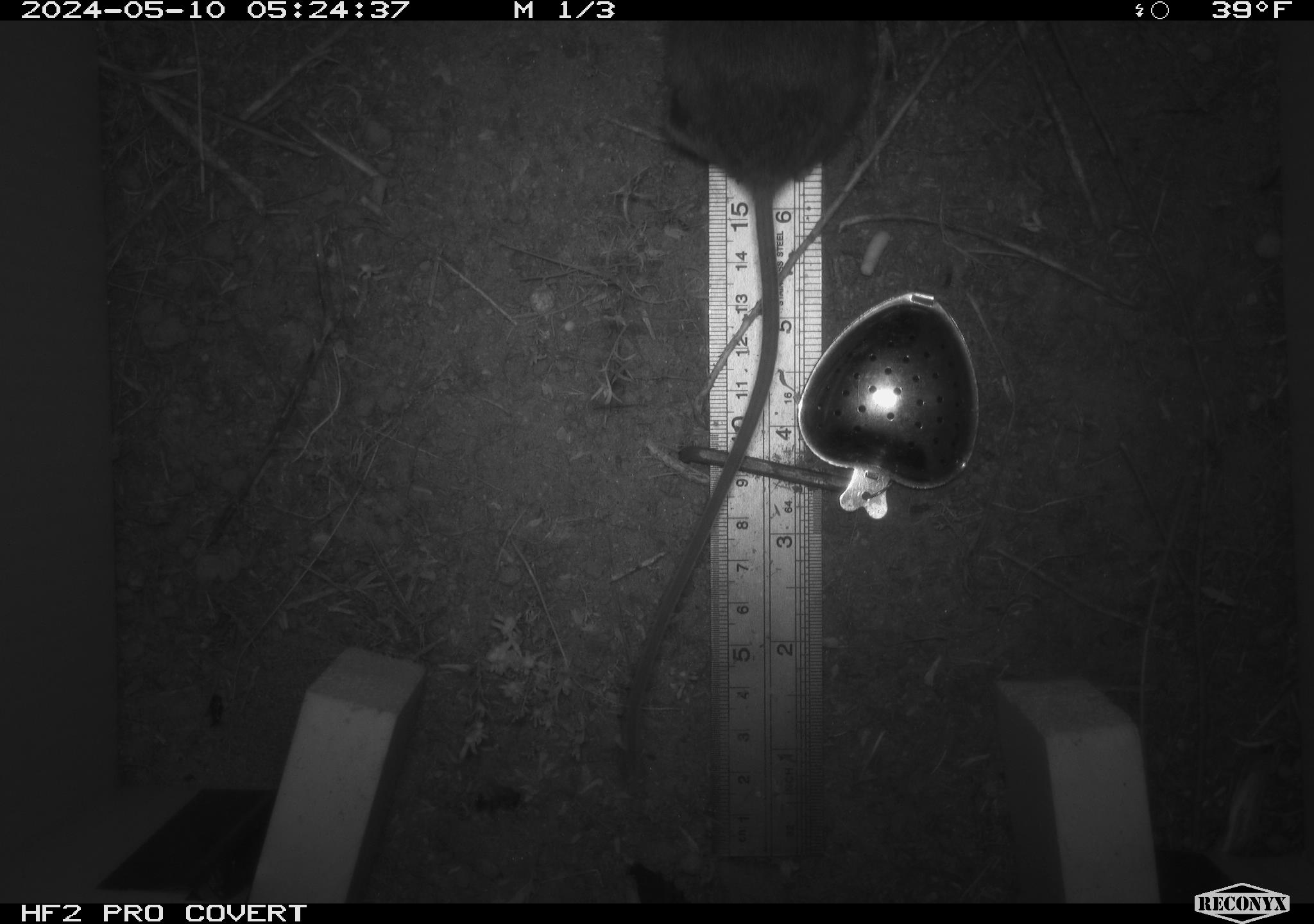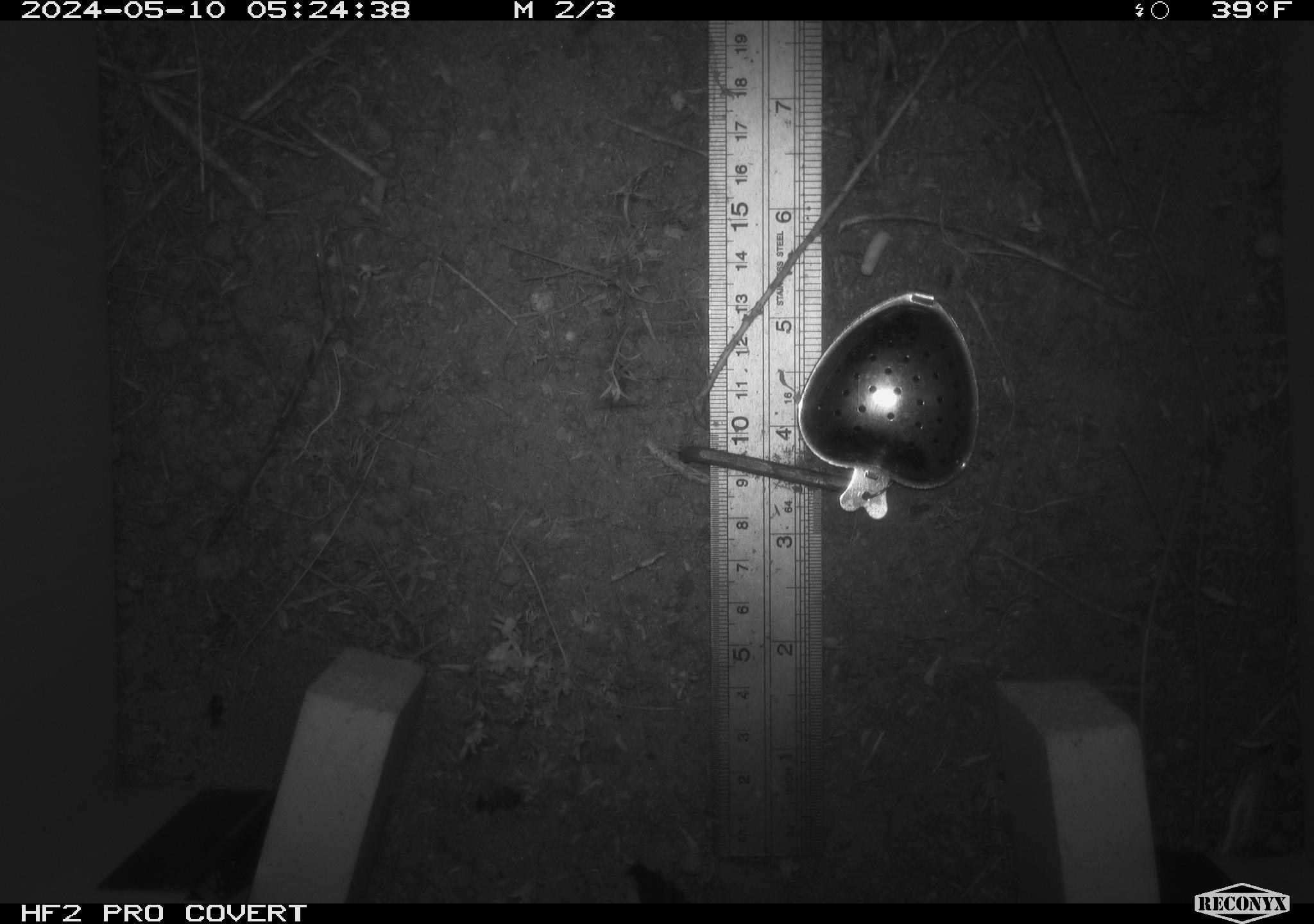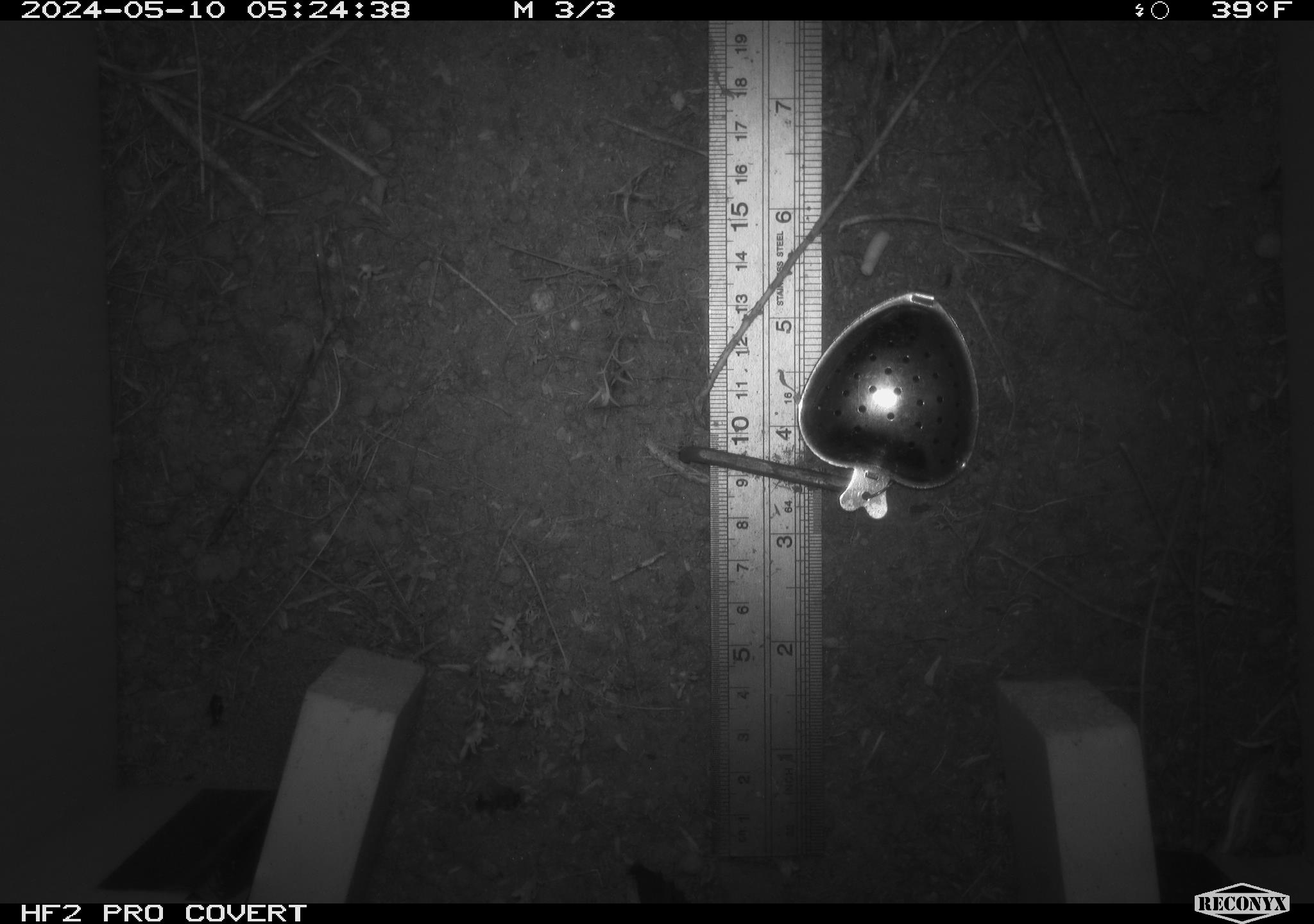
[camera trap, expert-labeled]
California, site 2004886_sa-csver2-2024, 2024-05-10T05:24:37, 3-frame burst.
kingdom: Animalia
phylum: Chordata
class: Mammalia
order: Rodentia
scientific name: Rodentia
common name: rodent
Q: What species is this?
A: Rodent (Rodentia).